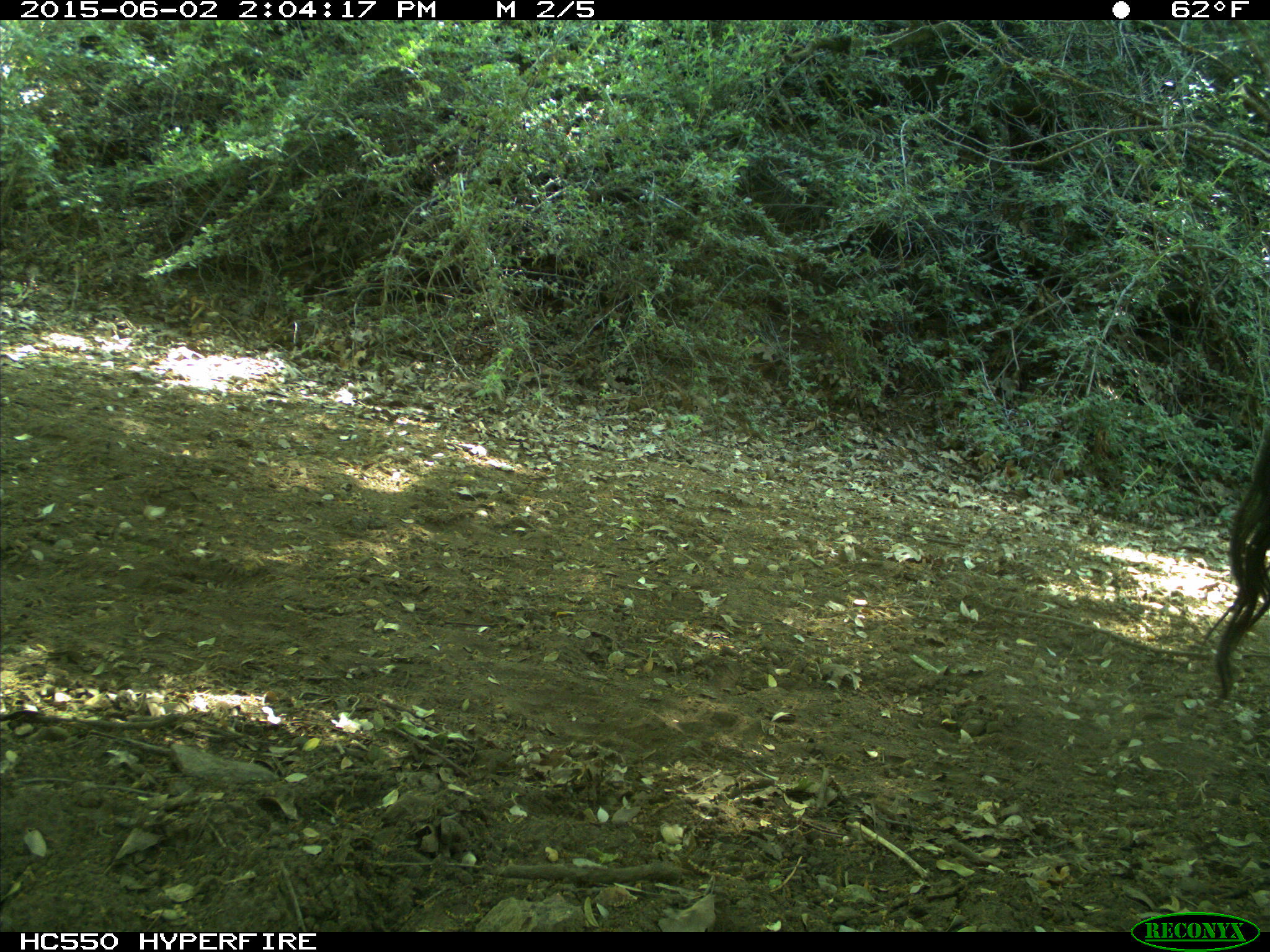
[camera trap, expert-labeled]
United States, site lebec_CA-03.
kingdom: Animalia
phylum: Chordata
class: Mammalia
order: Artiodactyla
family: Bovidae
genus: Bos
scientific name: Bos taurus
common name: domestic cow